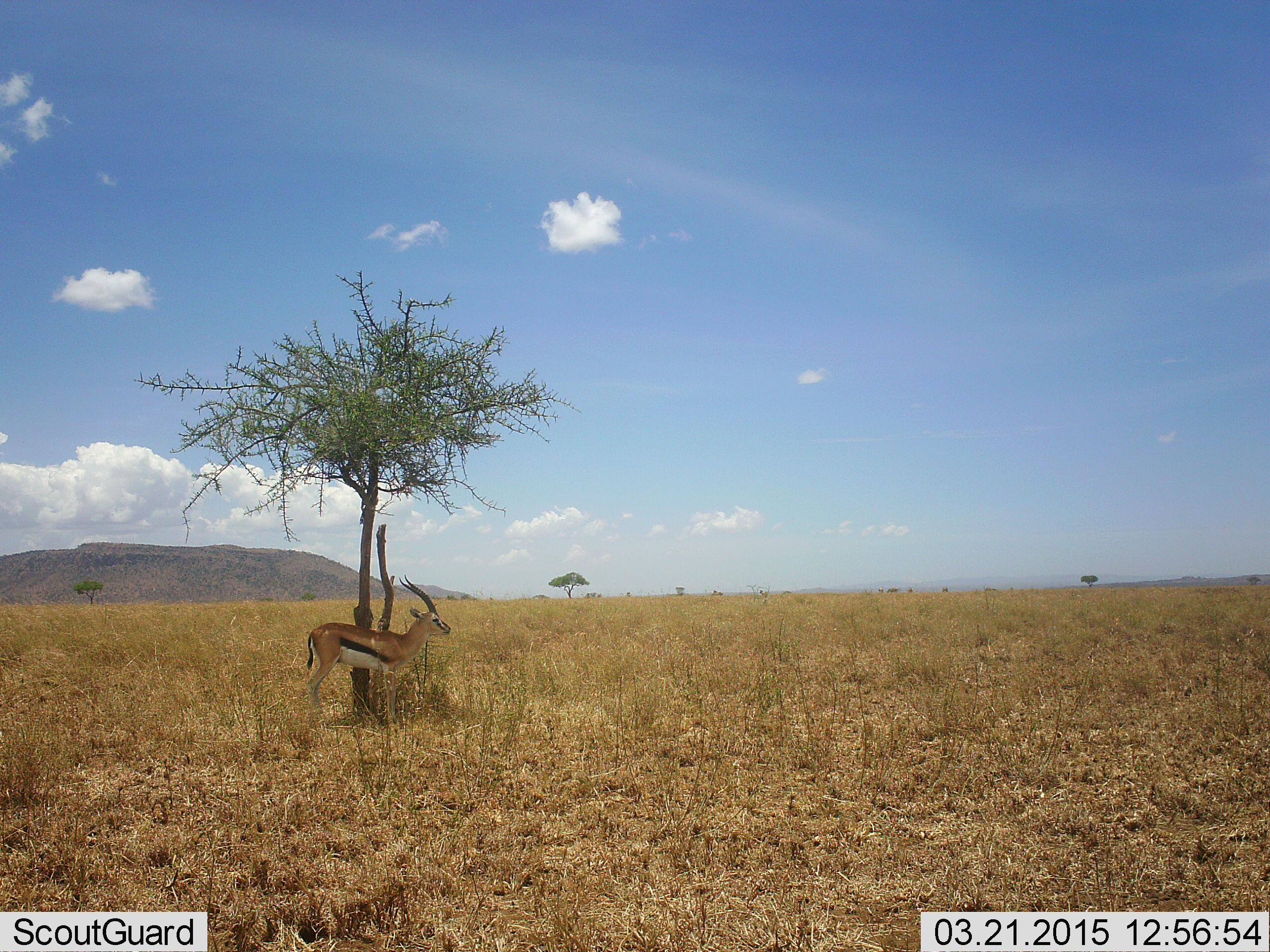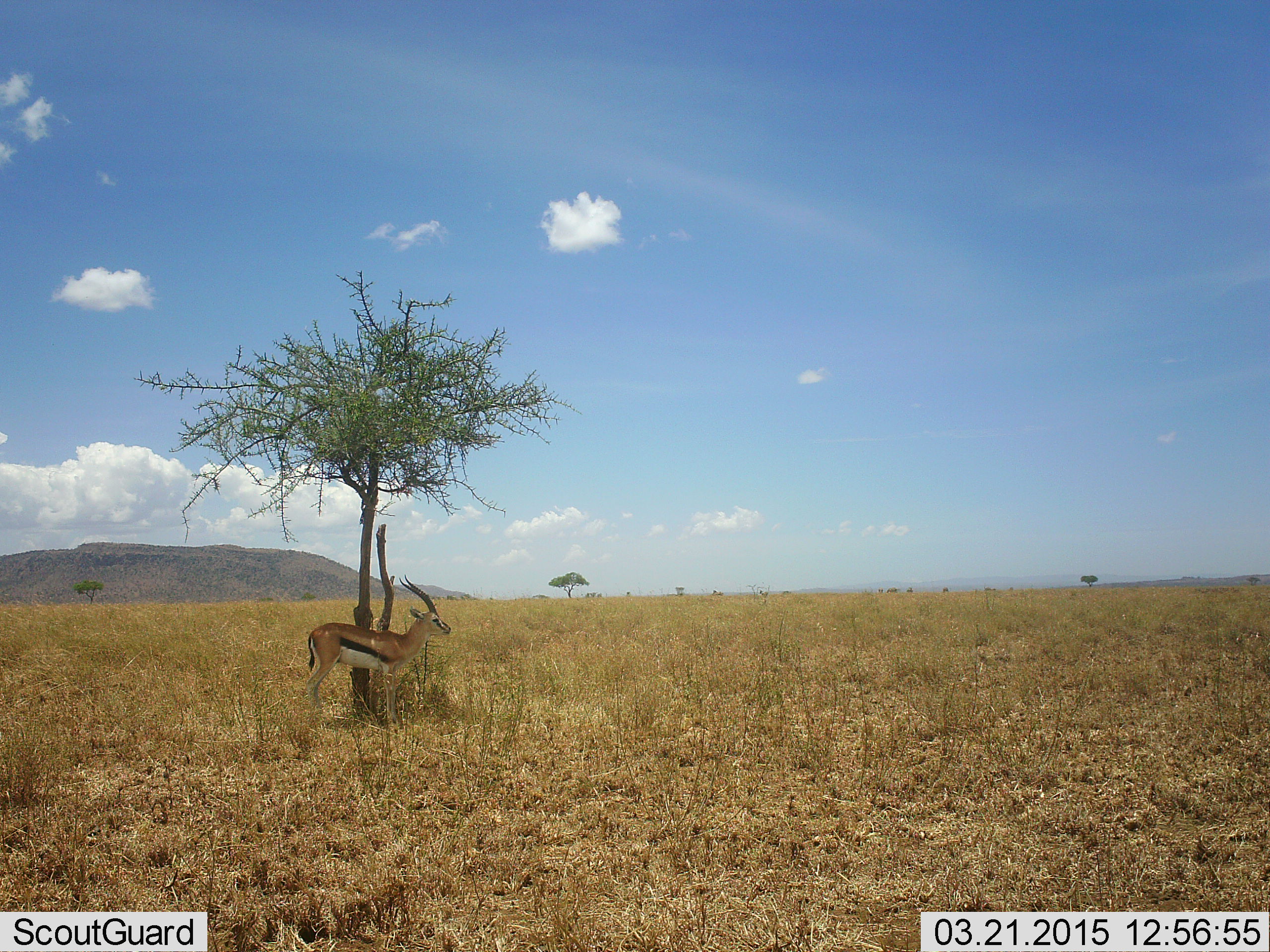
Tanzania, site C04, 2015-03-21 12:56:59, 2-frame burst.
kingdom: Animalia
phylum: Chordata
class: Mammalia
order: Artiodactyla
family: Bovidae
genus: Eudorcas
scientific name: Eudorcas thomsonii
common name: thomson's gazelle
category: gazellethomsons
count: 1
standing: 100%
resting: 0%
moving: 0%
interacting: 0%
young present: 0%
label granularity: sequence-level